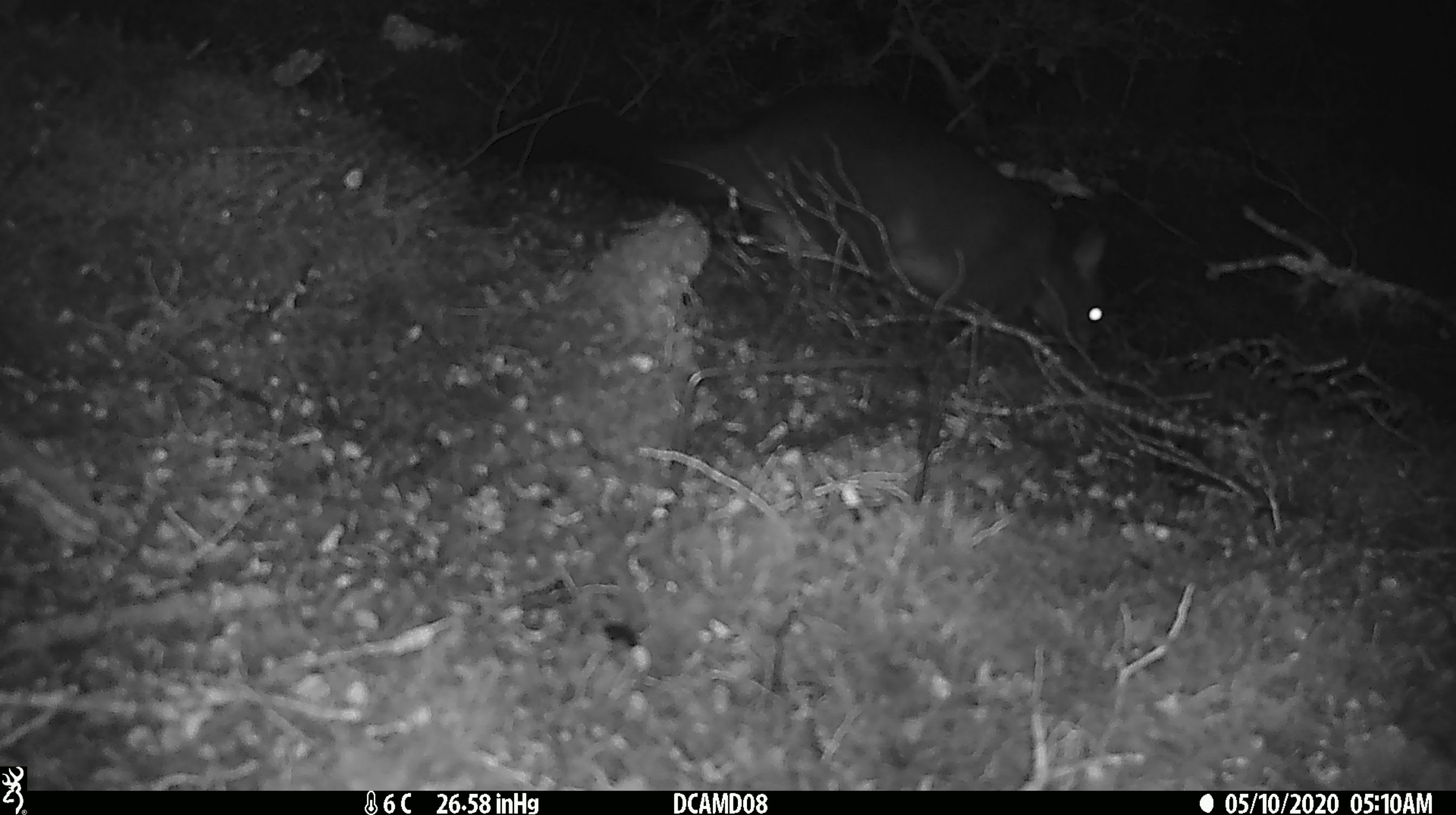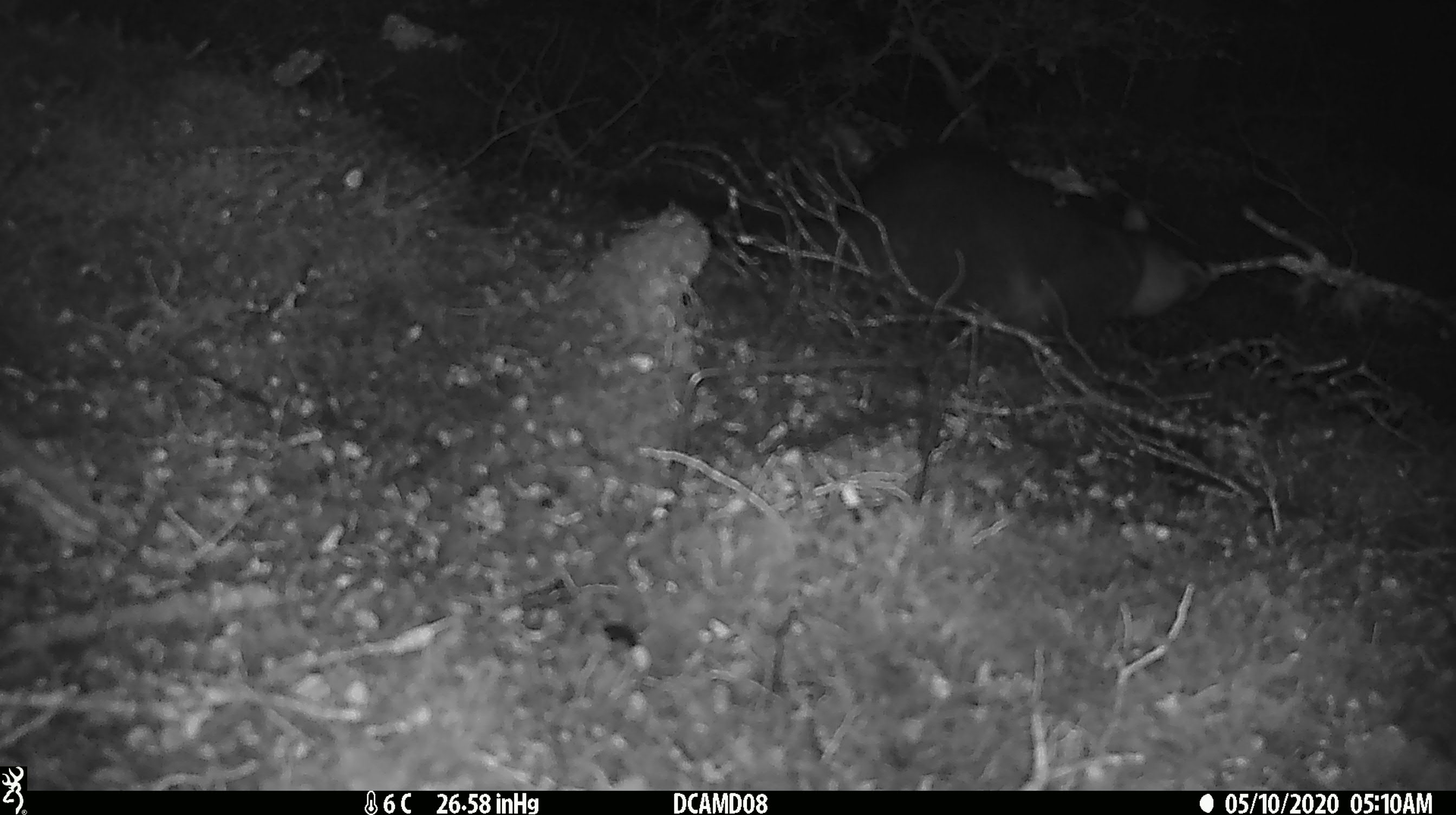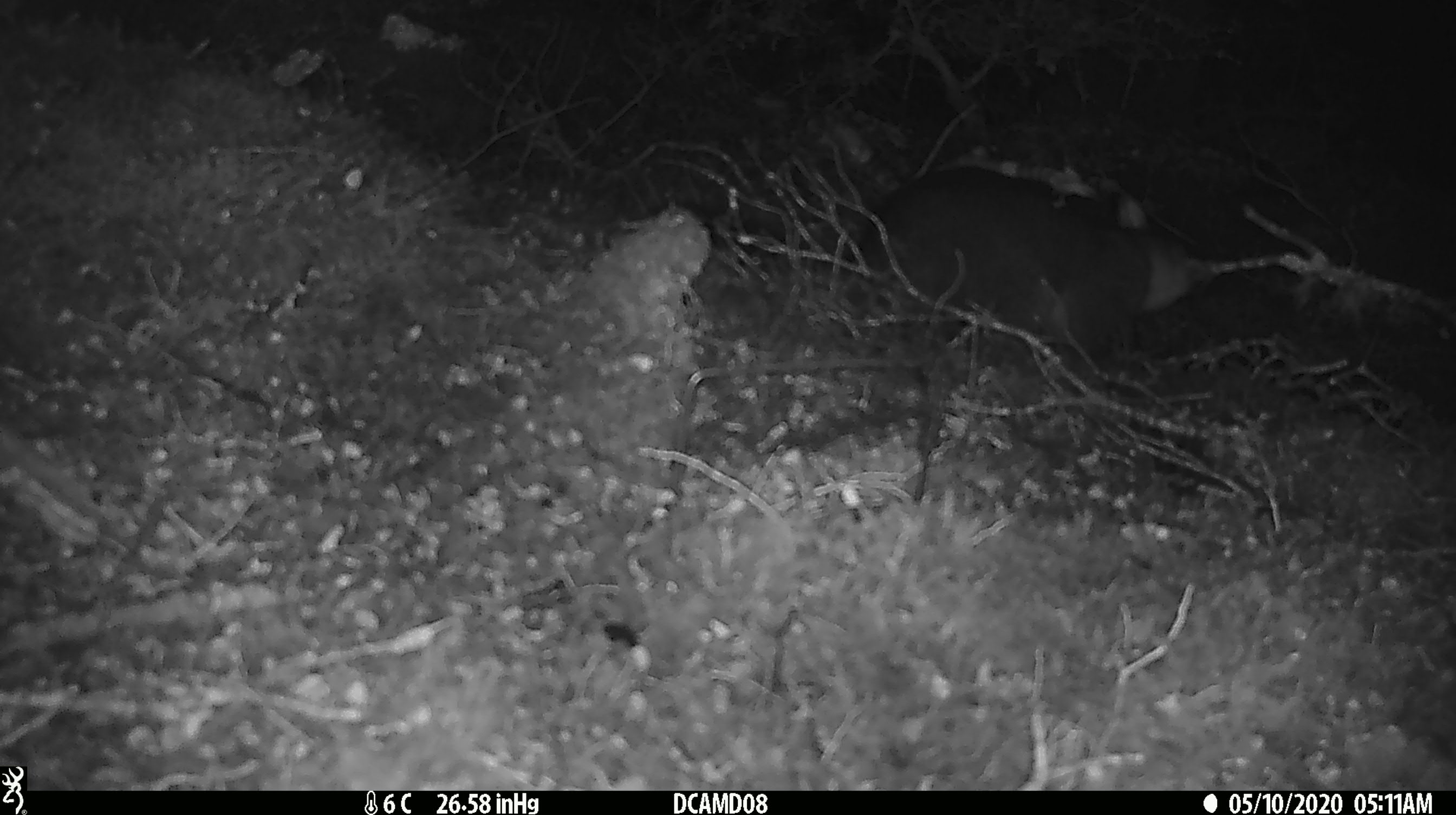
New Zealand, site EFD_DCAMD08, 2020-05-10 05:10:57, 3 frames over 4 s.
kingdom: Animalia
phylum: Chordata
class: Mammalia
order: Eulipotyphla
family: Erinaceidae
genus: Erinaceus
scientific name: Erinaceus europaeus europaeus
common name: european hedgehog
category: hedgehog